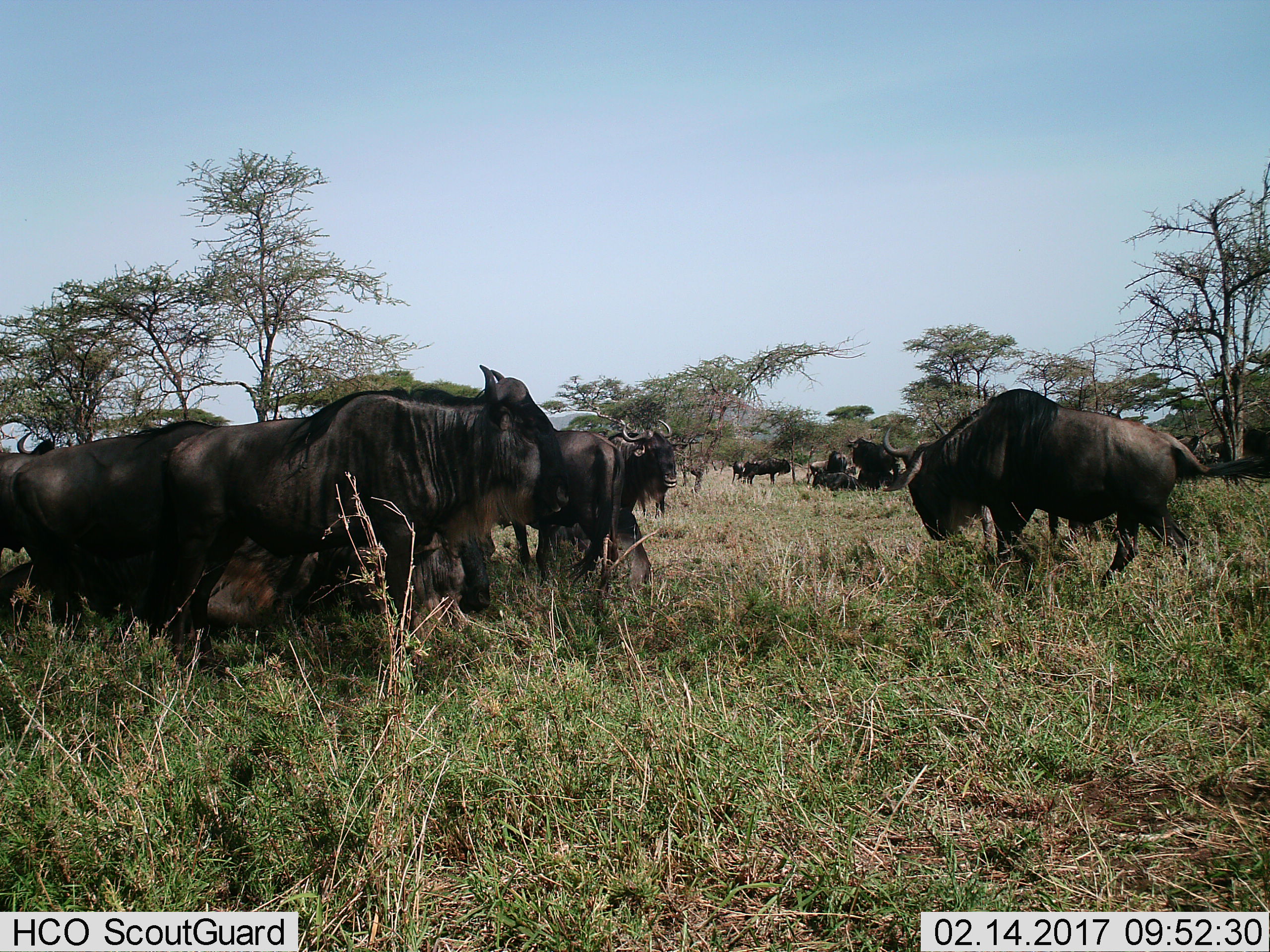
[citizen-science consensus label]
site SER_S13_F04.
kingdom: Animalia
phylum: Chordata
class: Mammalia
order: Artiodactyla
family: Bovidae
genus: Connochaetes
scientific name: Connochaetes taurinus taurinus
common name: blue wildebeest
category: wildebeestblue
Wildebeestblue (blue wildebeest) (Connochaetes taurinus taurinus), count 11-50. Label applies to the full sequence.